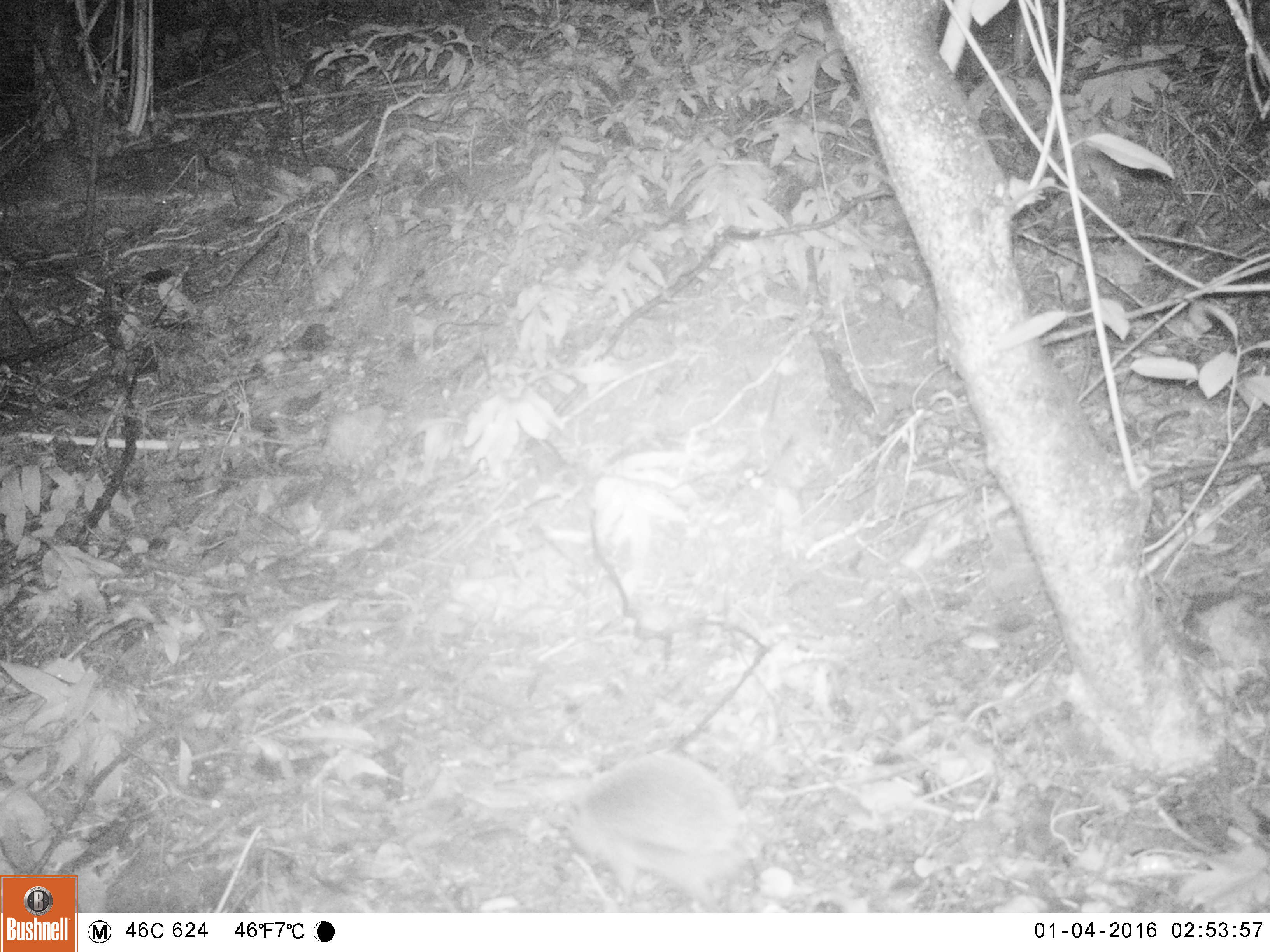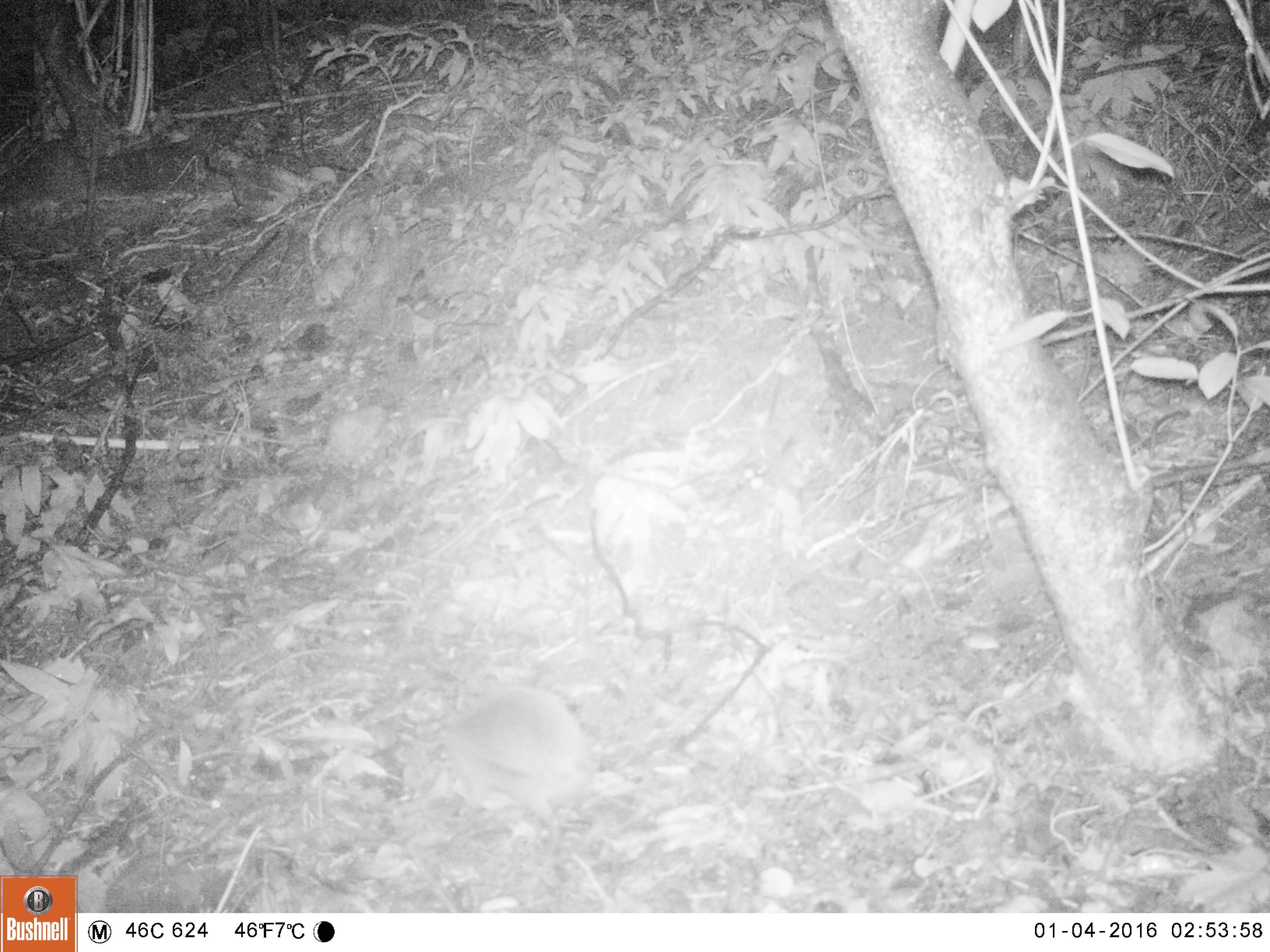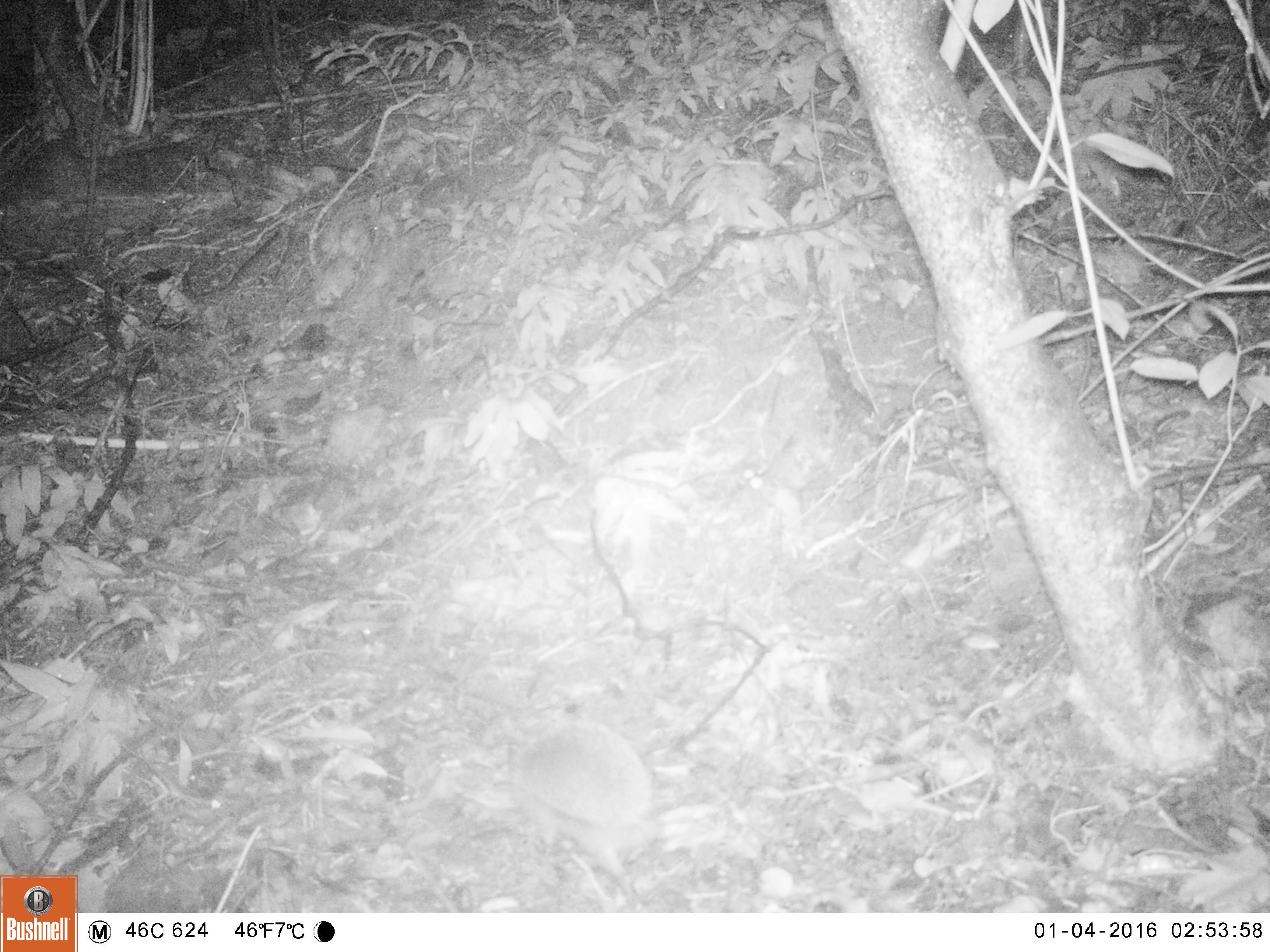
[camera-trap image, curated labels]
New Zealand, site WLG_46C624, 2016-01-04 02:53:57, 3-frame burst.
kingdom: Animalia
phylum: Chordata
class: Mammalia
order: Eulipotyphla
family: Erinaceidae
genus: Erinaceus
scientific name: Erinaceus europaeus europaeus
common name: european hedgehog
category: hedgehog